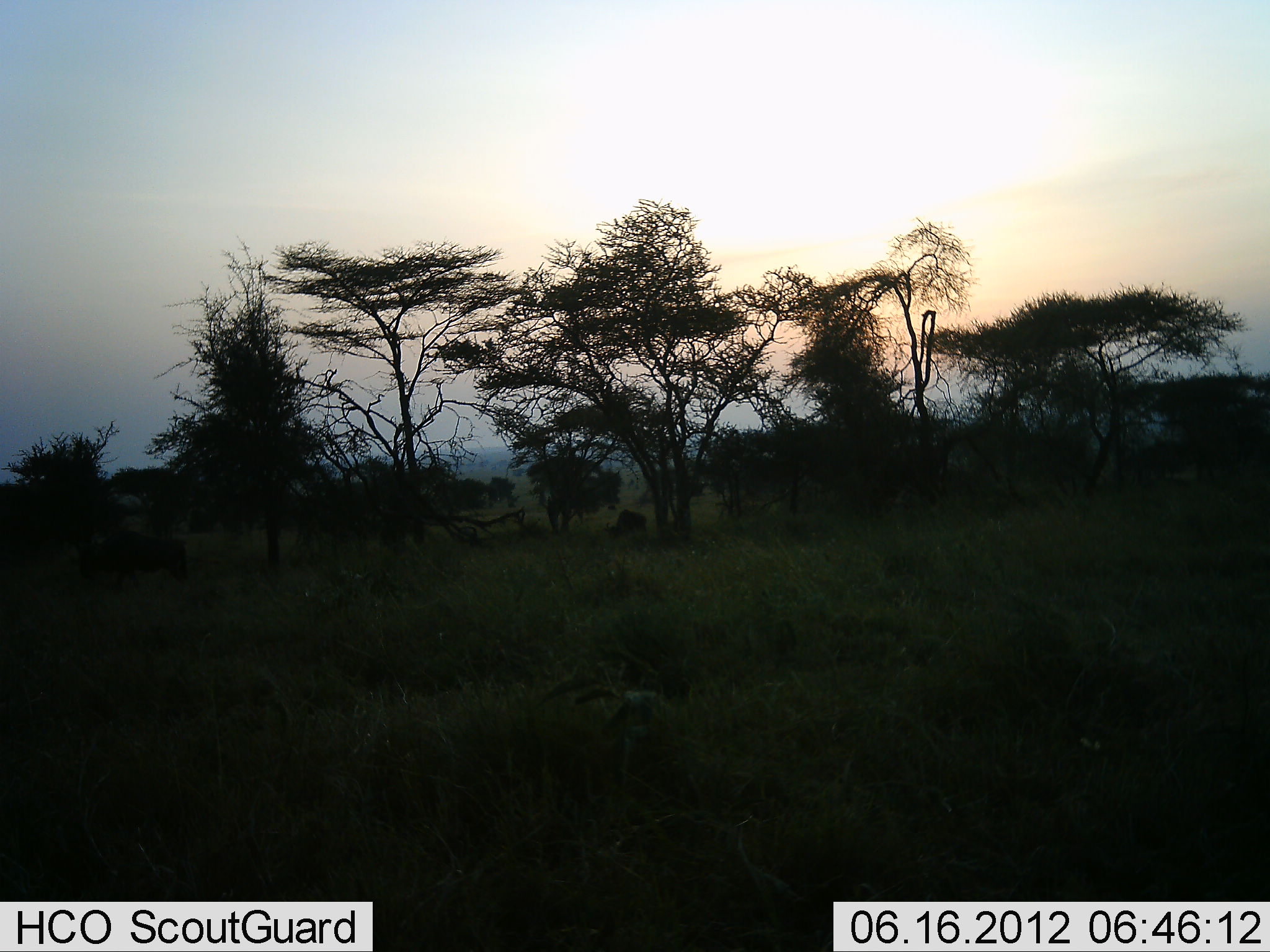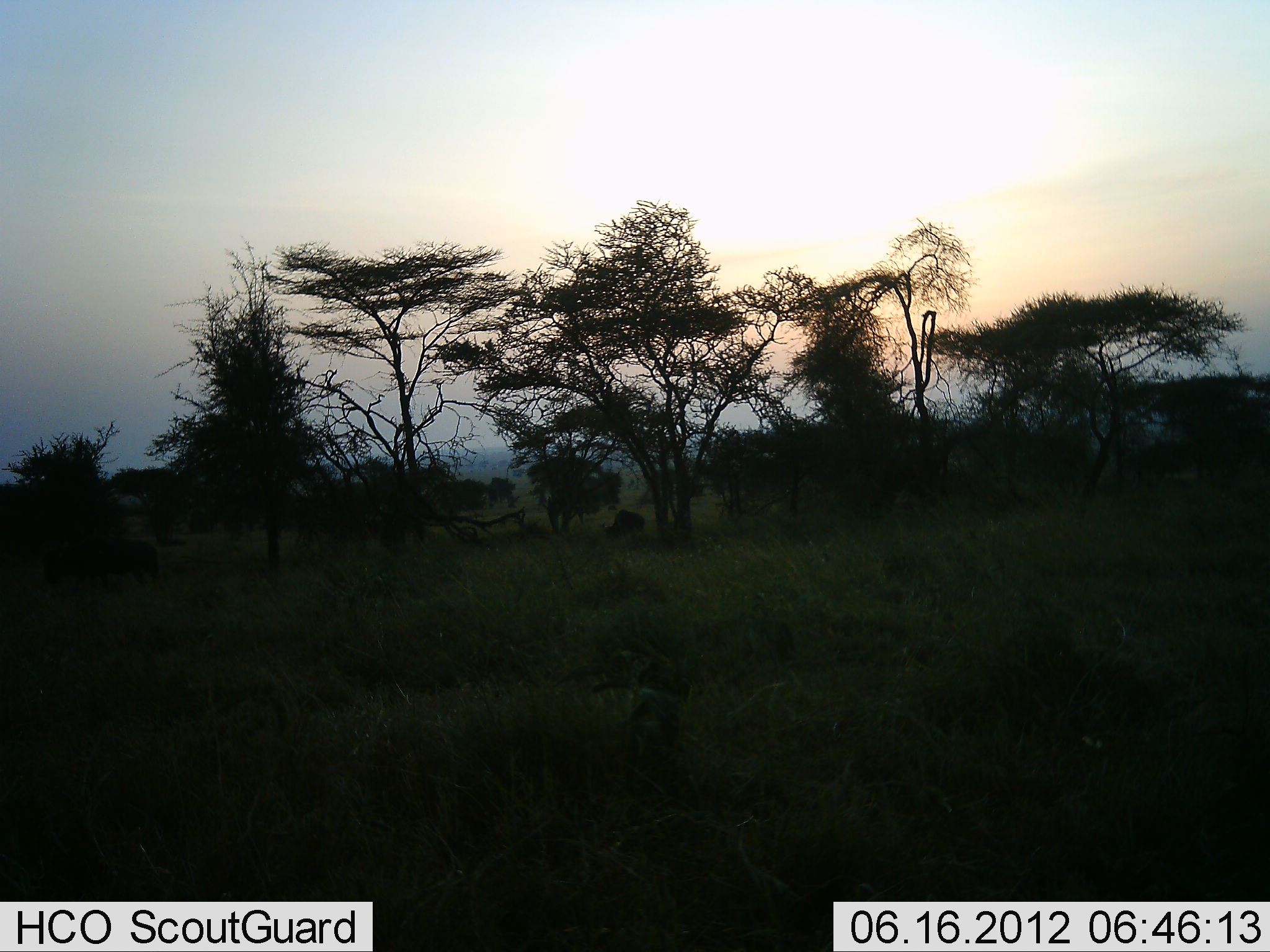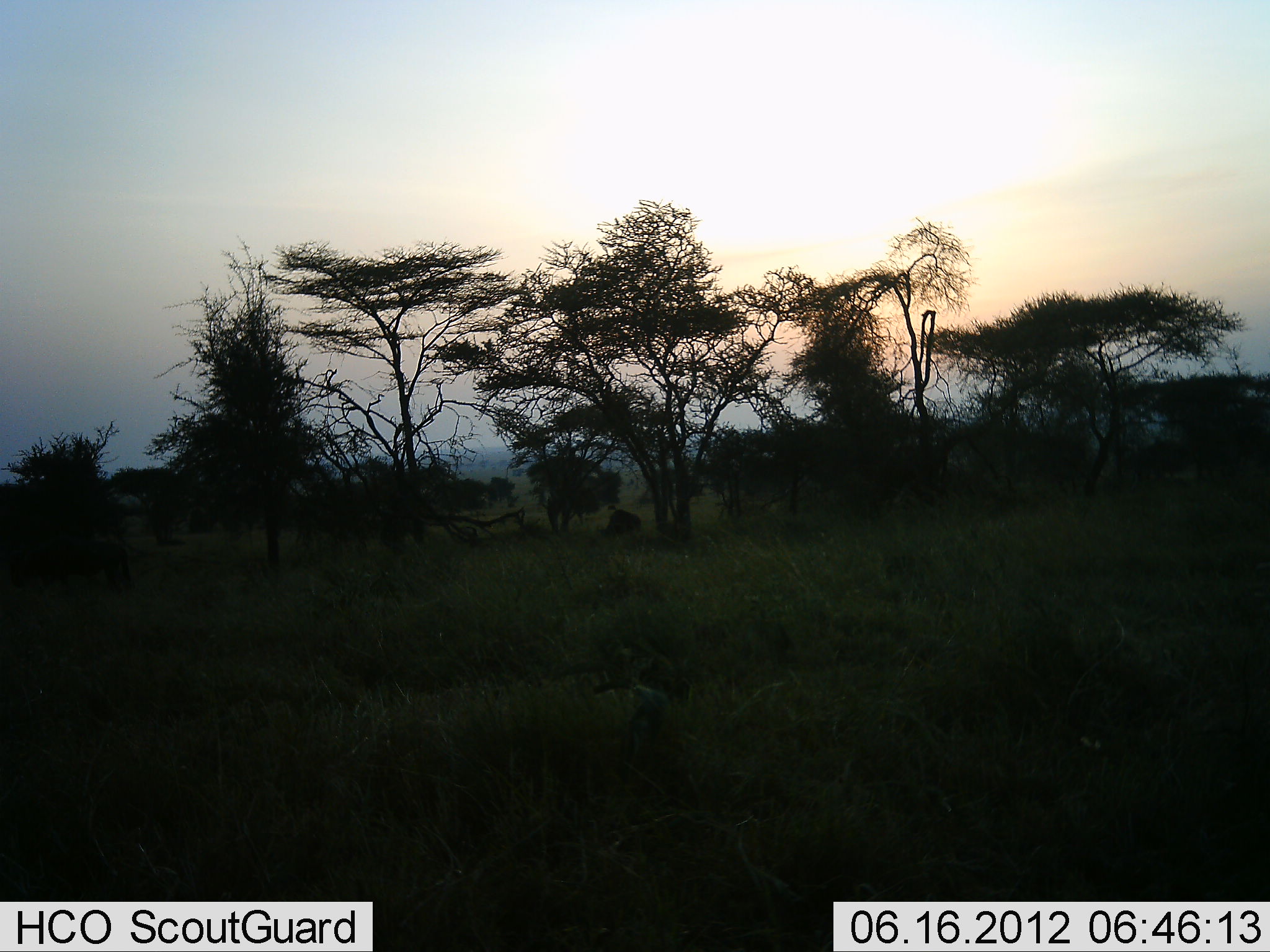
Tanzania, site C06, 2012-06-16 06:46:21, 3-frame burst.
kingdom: Animalia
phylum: Chordata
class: Mammalia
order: Artiodactyla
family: Bovidae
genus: Connochaetes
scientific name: Connochaetes taurinus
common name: blue wildebeest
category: wildebeest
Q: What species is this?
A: Wildebeest (blue wildebeest) (Connochaetes taurinus).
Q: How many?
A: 2.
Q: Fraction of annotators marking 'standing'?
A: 11%.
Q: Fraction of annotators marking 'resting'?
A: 11%.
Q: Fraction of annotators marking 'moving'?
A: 78%.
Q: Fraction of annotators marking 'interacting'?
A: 0%.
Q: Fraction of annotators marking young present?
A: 11%.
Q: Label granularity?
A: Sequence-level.